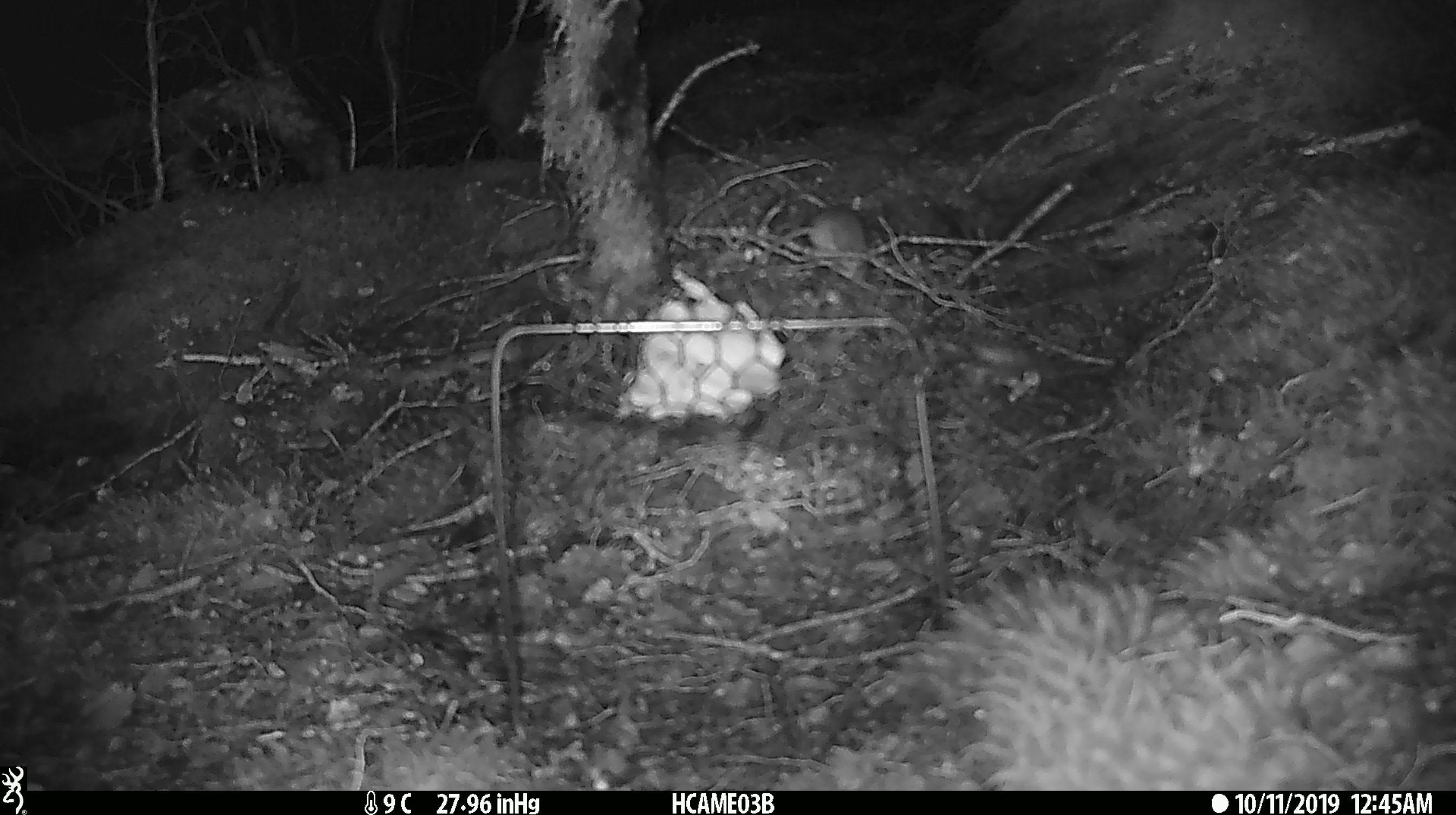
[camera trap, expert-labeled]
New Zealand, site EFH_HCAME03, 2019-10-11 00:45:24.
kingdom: Animalia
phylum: Chordata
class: Mammalia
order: Rodentia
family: Muridae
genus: Mus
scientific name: Mus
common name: mouse